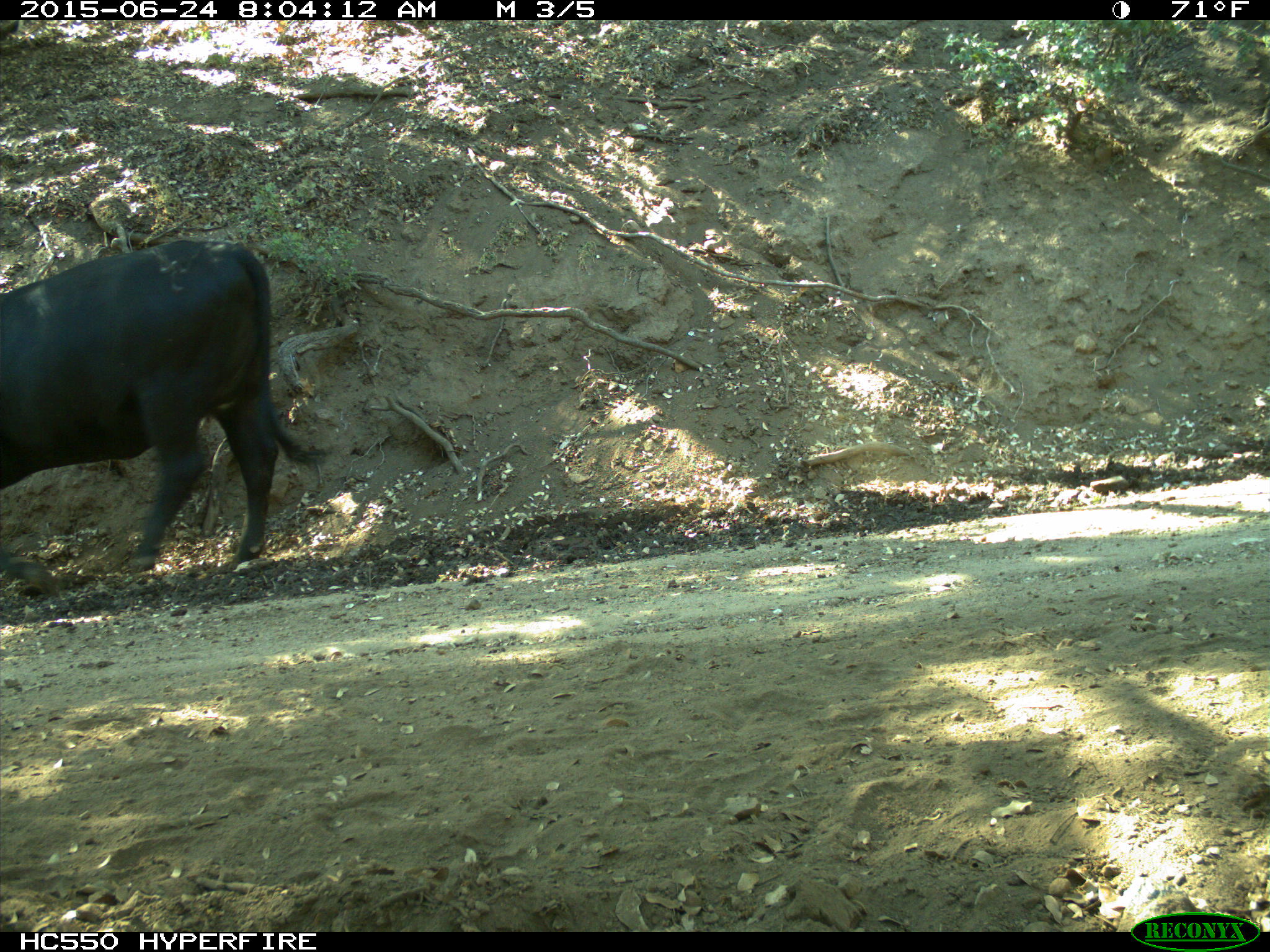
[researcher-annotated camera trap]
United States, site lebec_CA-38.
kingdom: Animalia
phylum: Chordata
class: Mammalia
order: Artiodactyla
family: Bovidae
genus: Bos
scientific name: Bos taurus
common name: domestic cow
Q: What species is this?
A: Bos taurus (domestic cow).